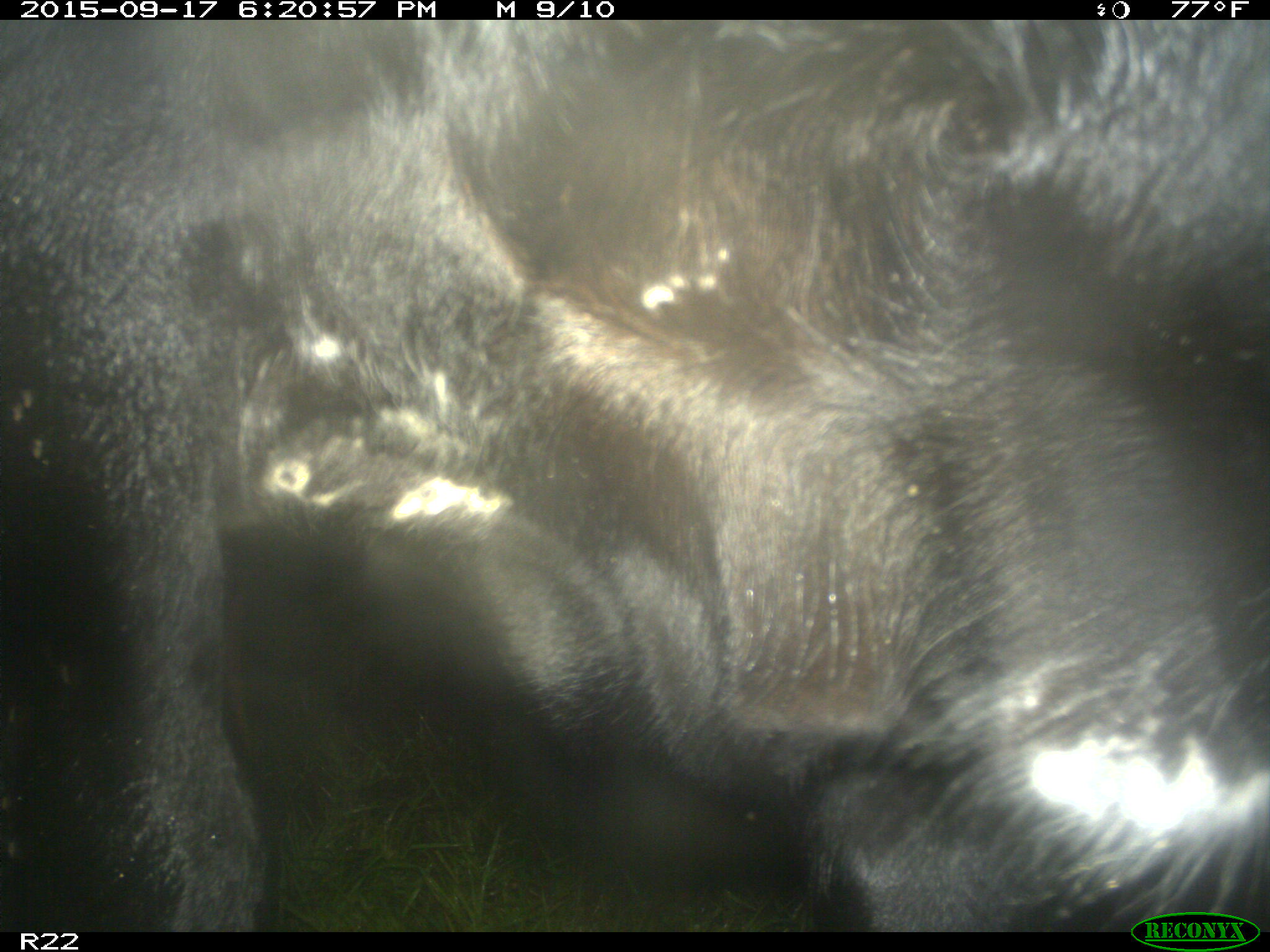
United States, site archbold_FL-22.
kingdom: Animalia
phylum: Chordata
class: Mammalia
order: Artiodactyla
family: Bovidae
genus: Bos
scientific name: Bos taurus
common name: domestic cow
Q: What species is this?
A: Bos taurus (domestic cow).